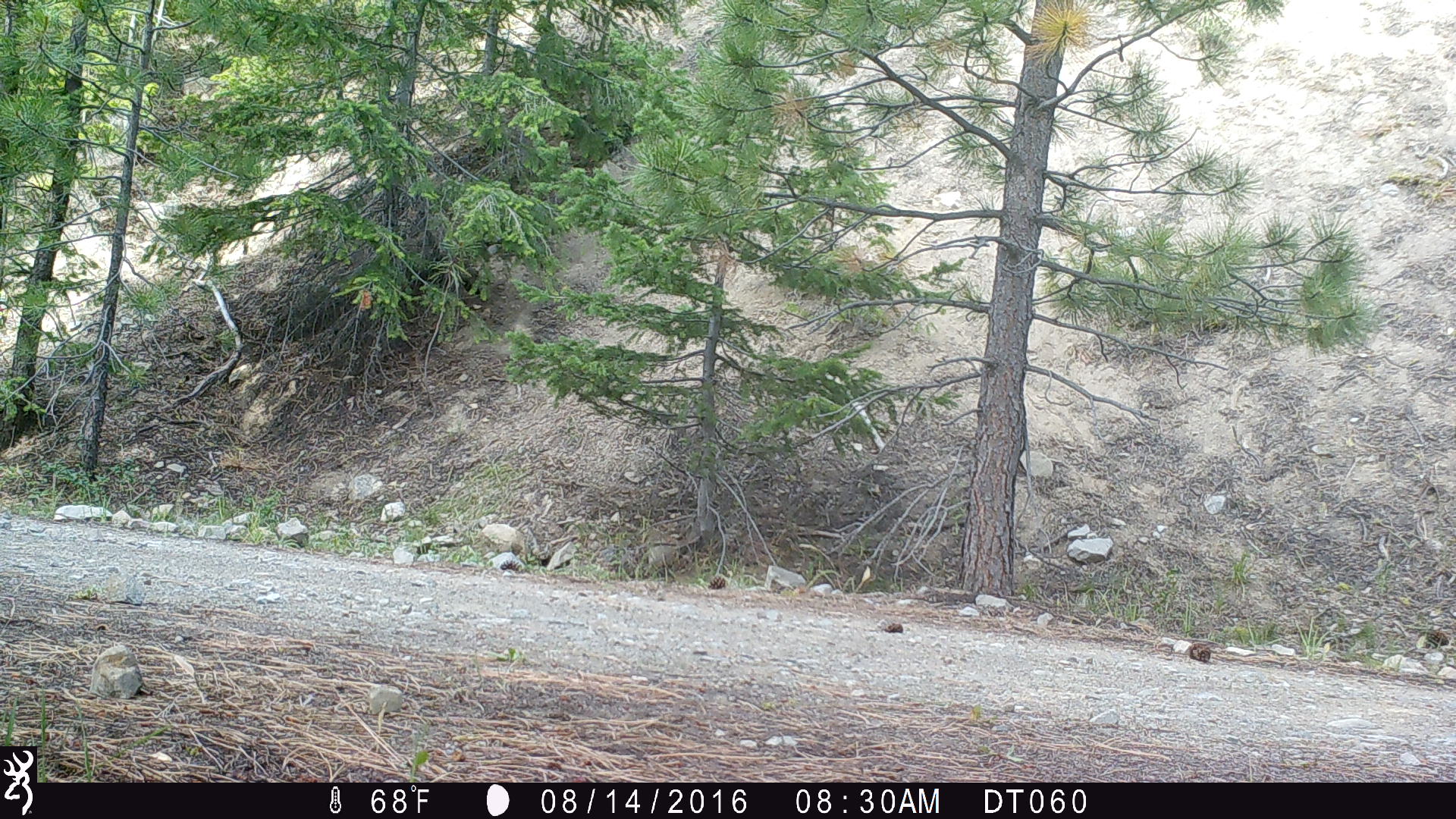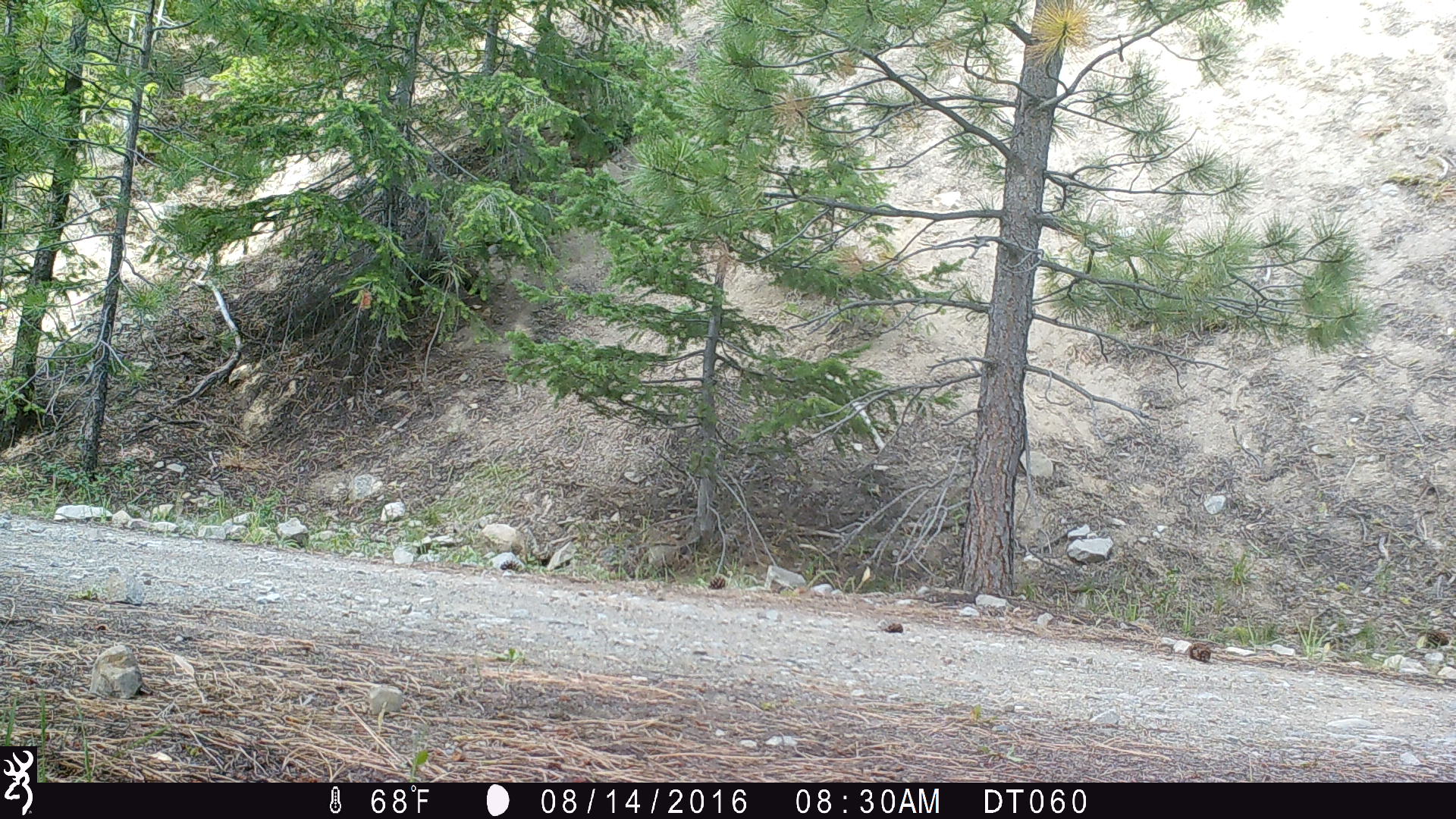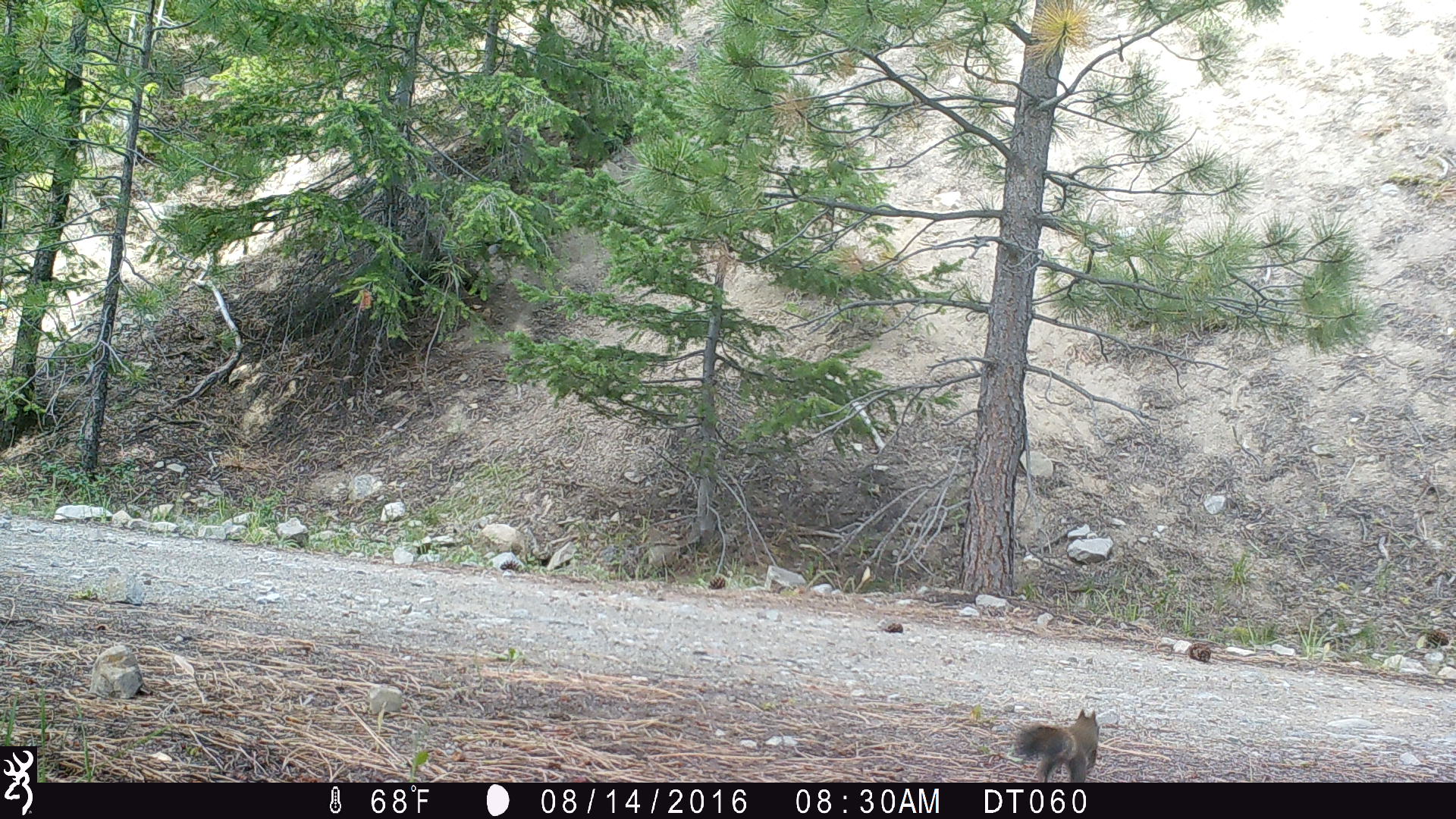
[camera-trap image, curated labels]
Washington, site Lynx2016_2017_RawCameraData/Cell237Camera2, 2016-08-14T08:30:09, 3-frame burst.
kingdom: Animalia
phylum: Chordata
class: Mammalia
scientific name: Mammalia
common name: small mammal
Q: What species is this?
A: Small mammal (Mammalia).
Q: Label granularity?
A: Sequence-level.